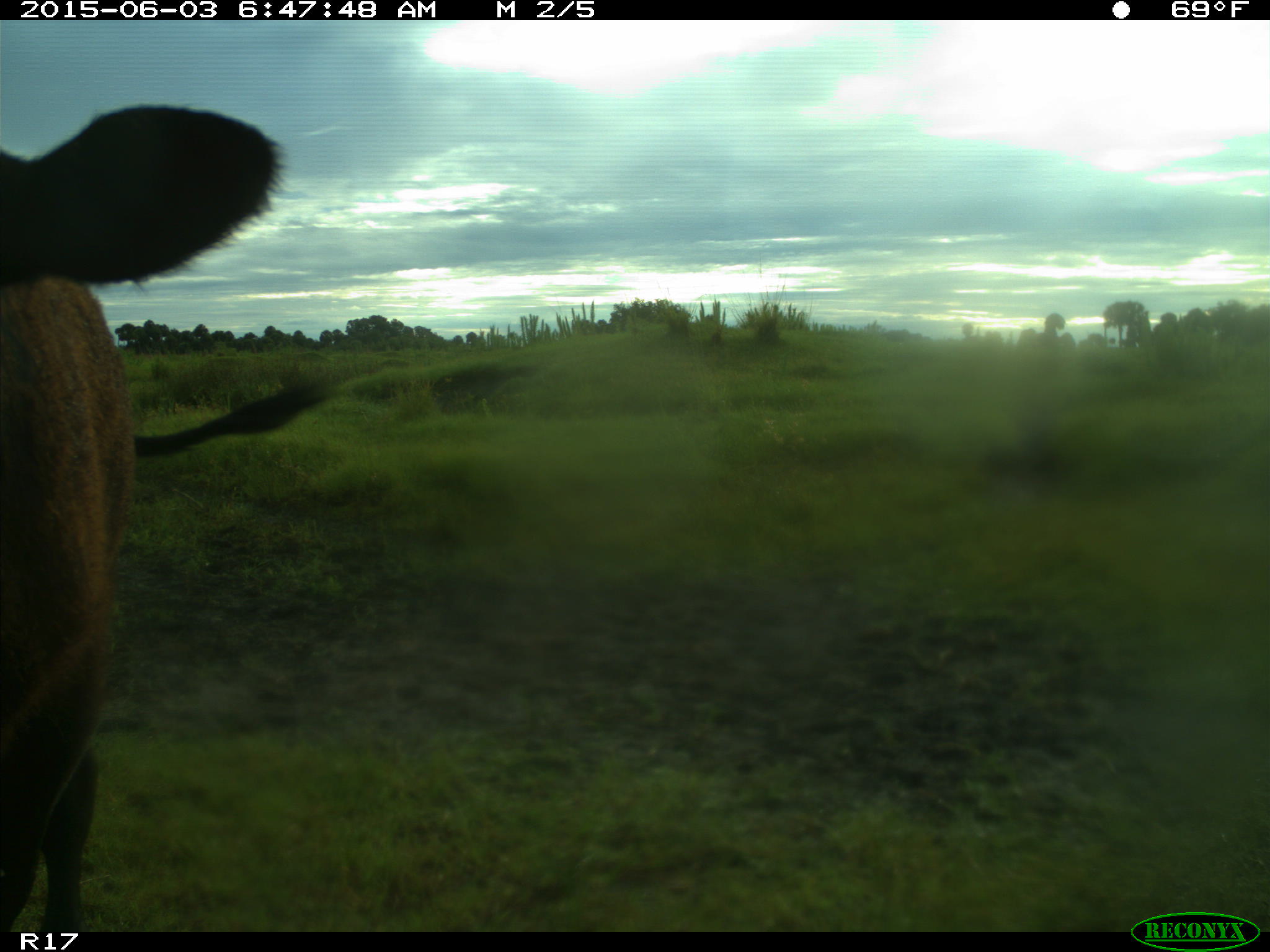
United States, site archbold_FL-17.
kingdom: Animalia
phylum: Chordata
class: Mammalia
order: Artiodactyla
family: Bovidae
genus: Bos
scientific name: Bos taurus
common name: domestic cow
Bos taurus (domestic cow).